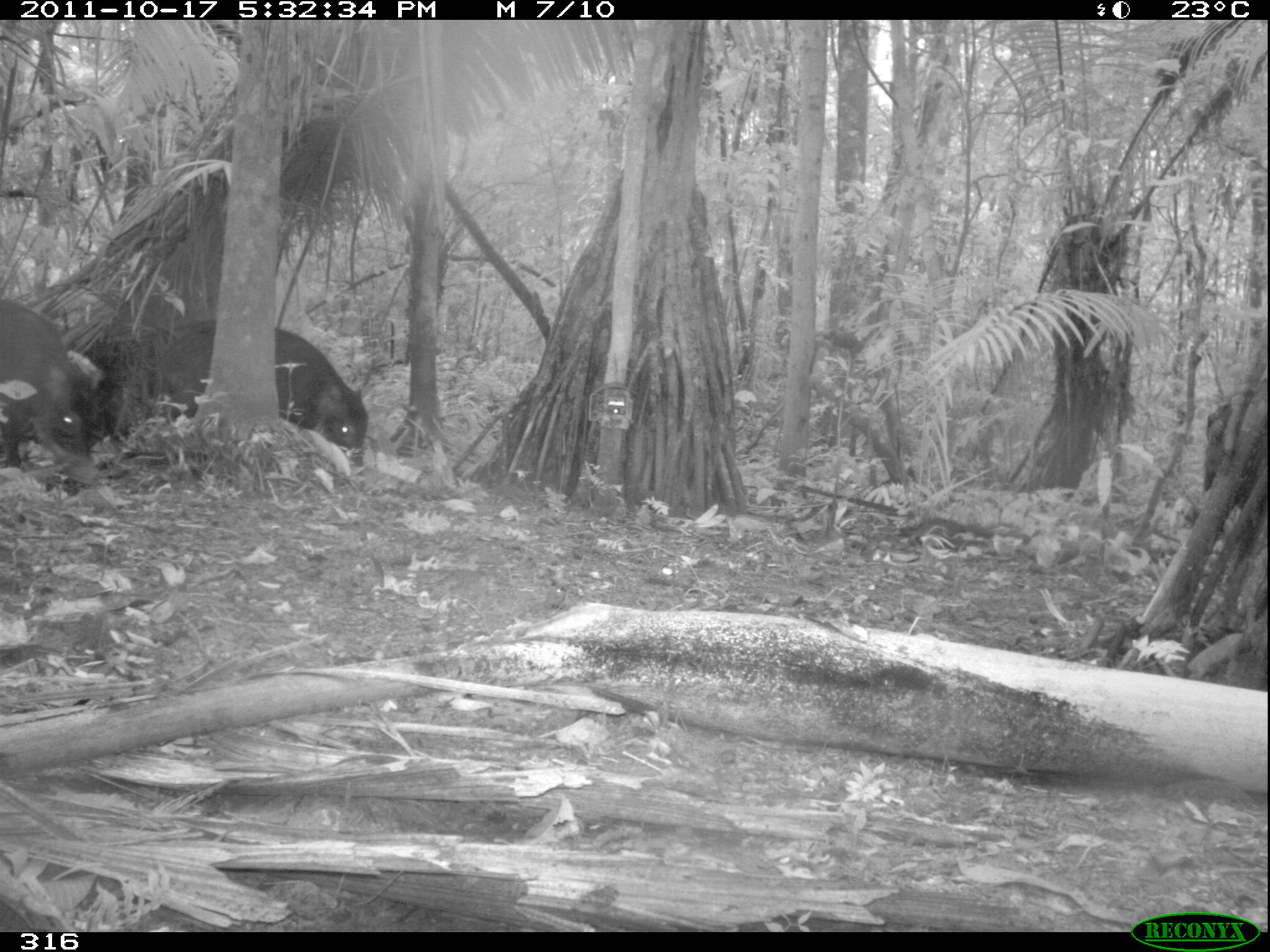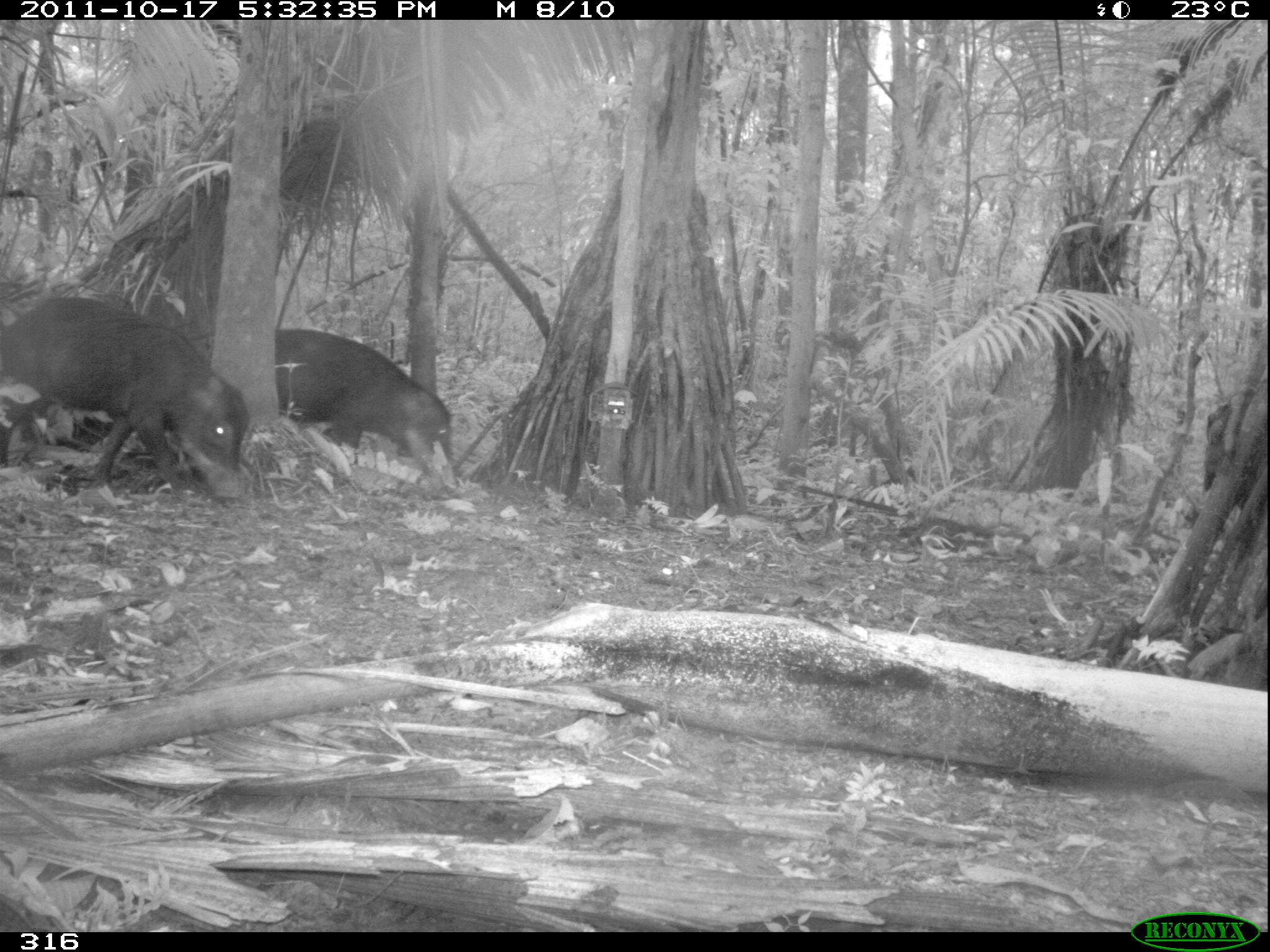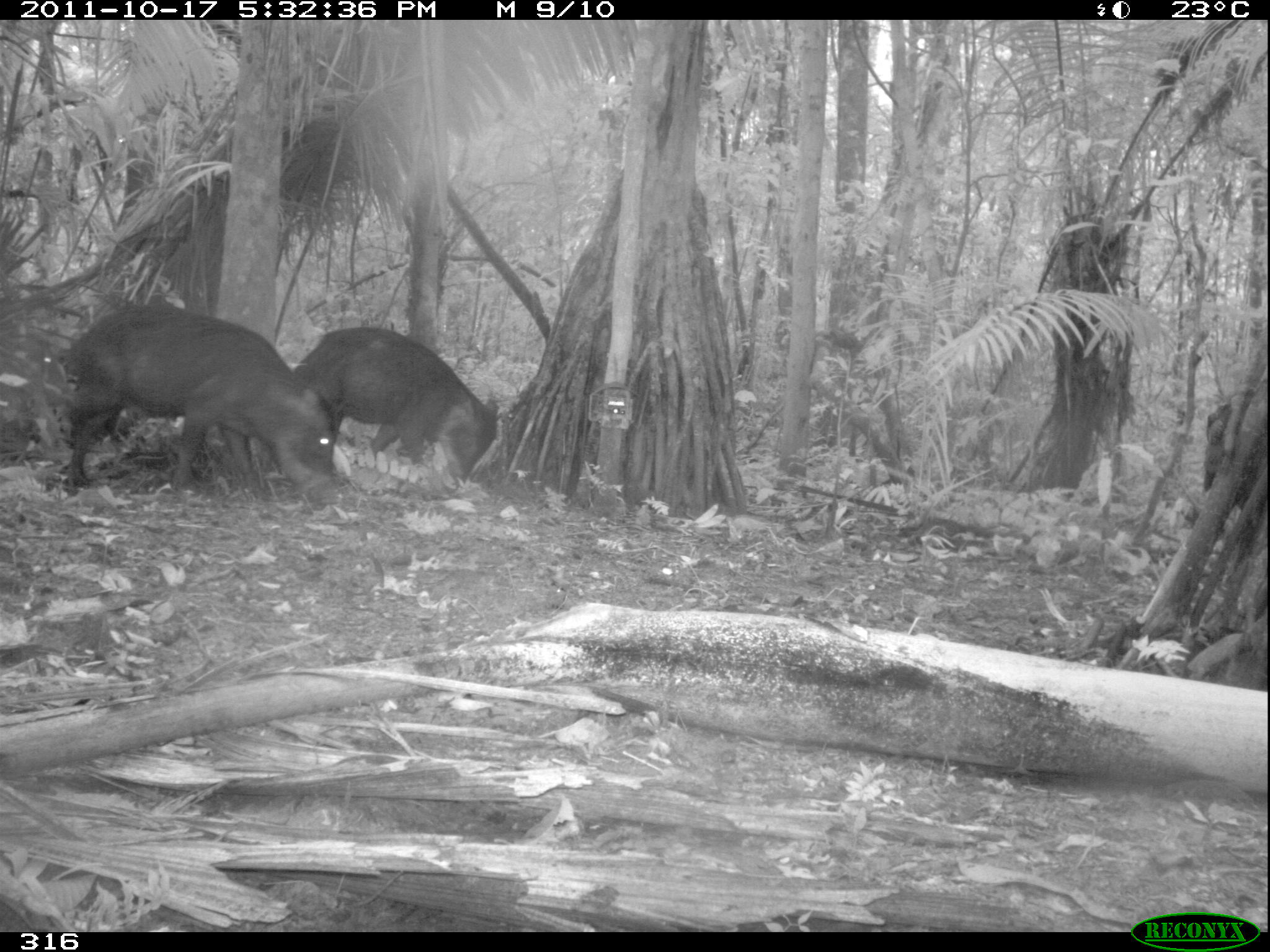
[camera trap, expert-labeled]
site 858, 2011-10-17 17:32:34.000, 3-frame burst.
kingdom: Animalia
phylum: Chordata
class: Mammalia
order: Artiodactyla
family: Tayassuidae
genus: Tayassu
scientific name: Tayassu pecari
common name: white-lipped peccary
Tayassu pecari (white-lipped peccary).